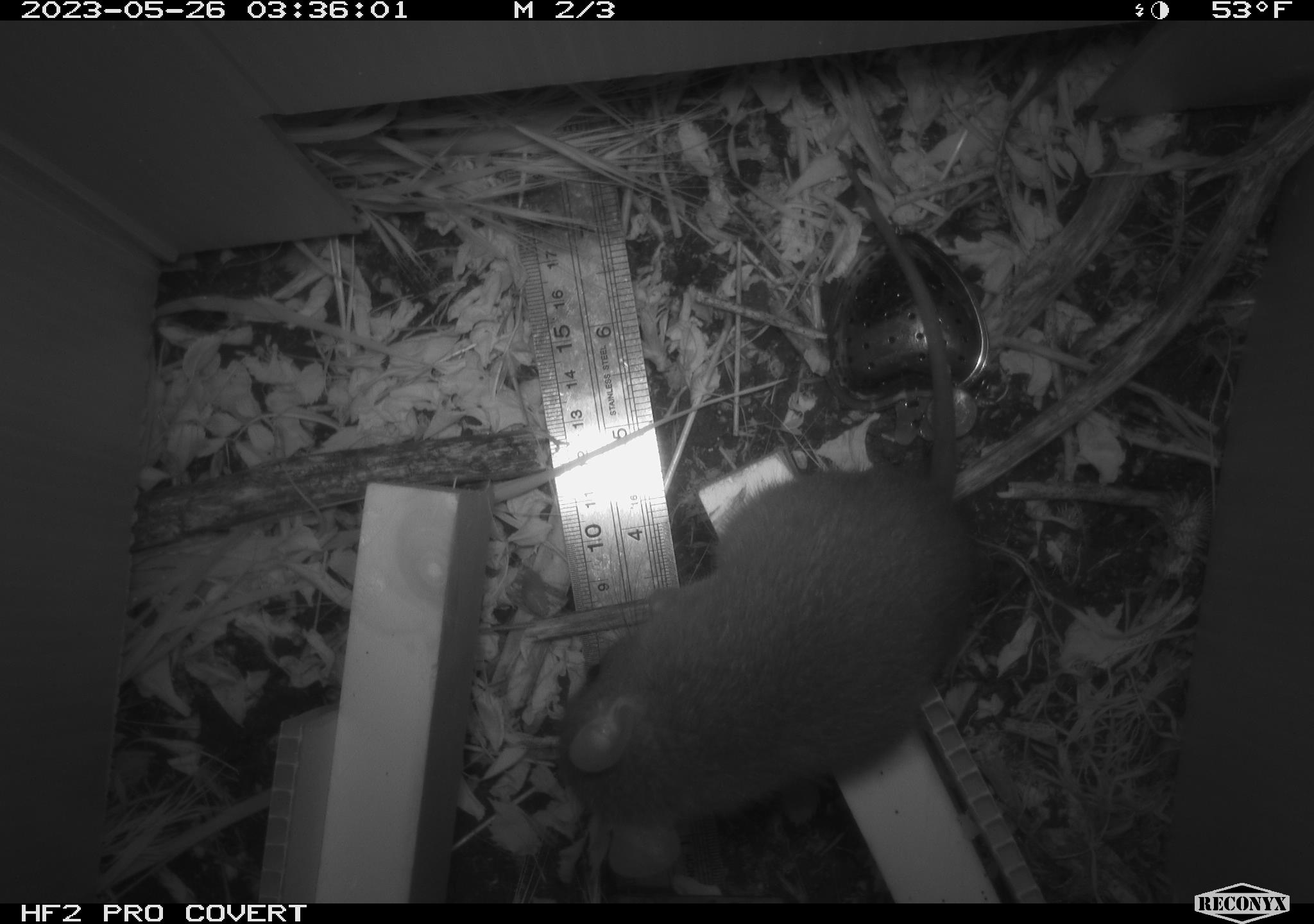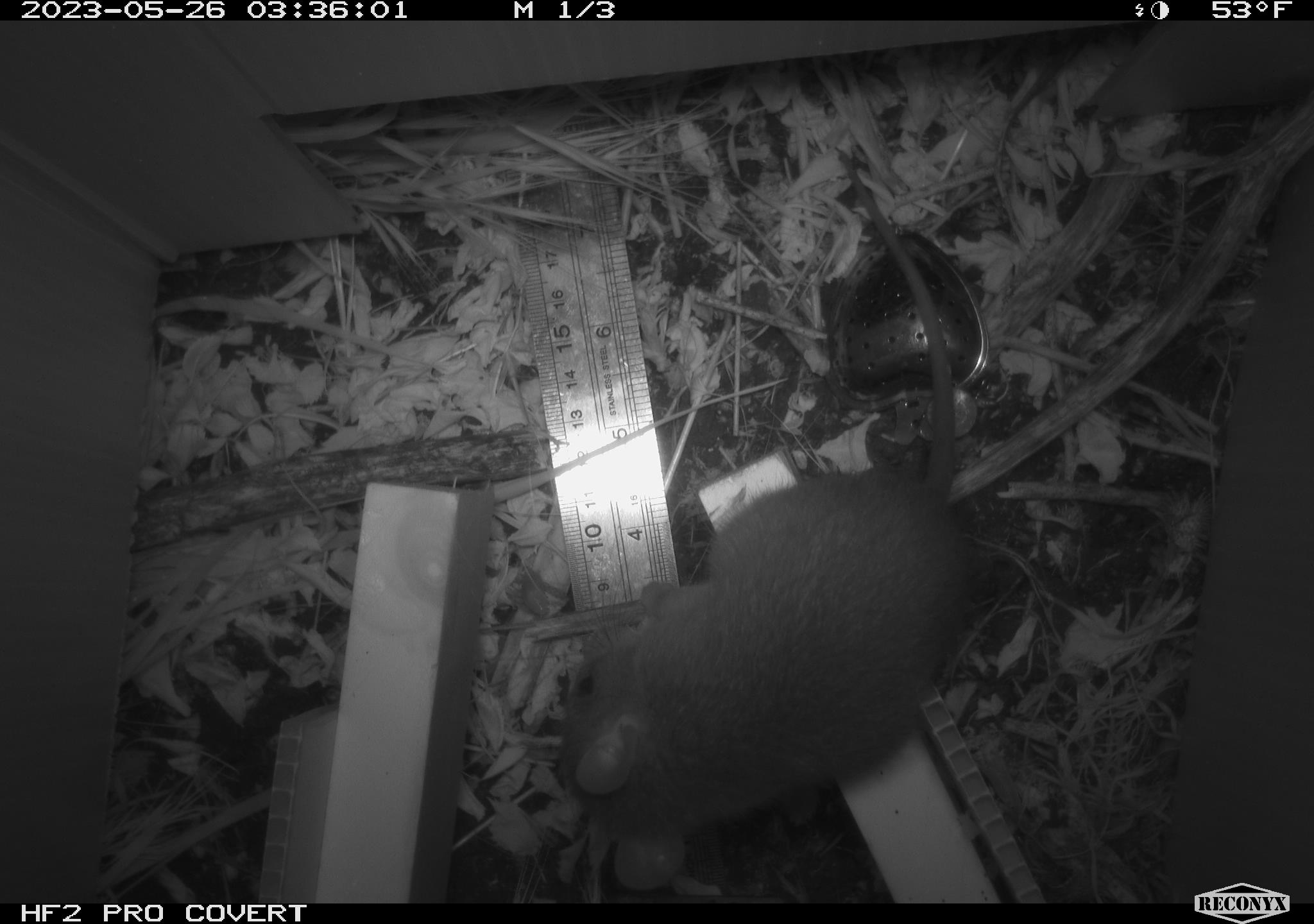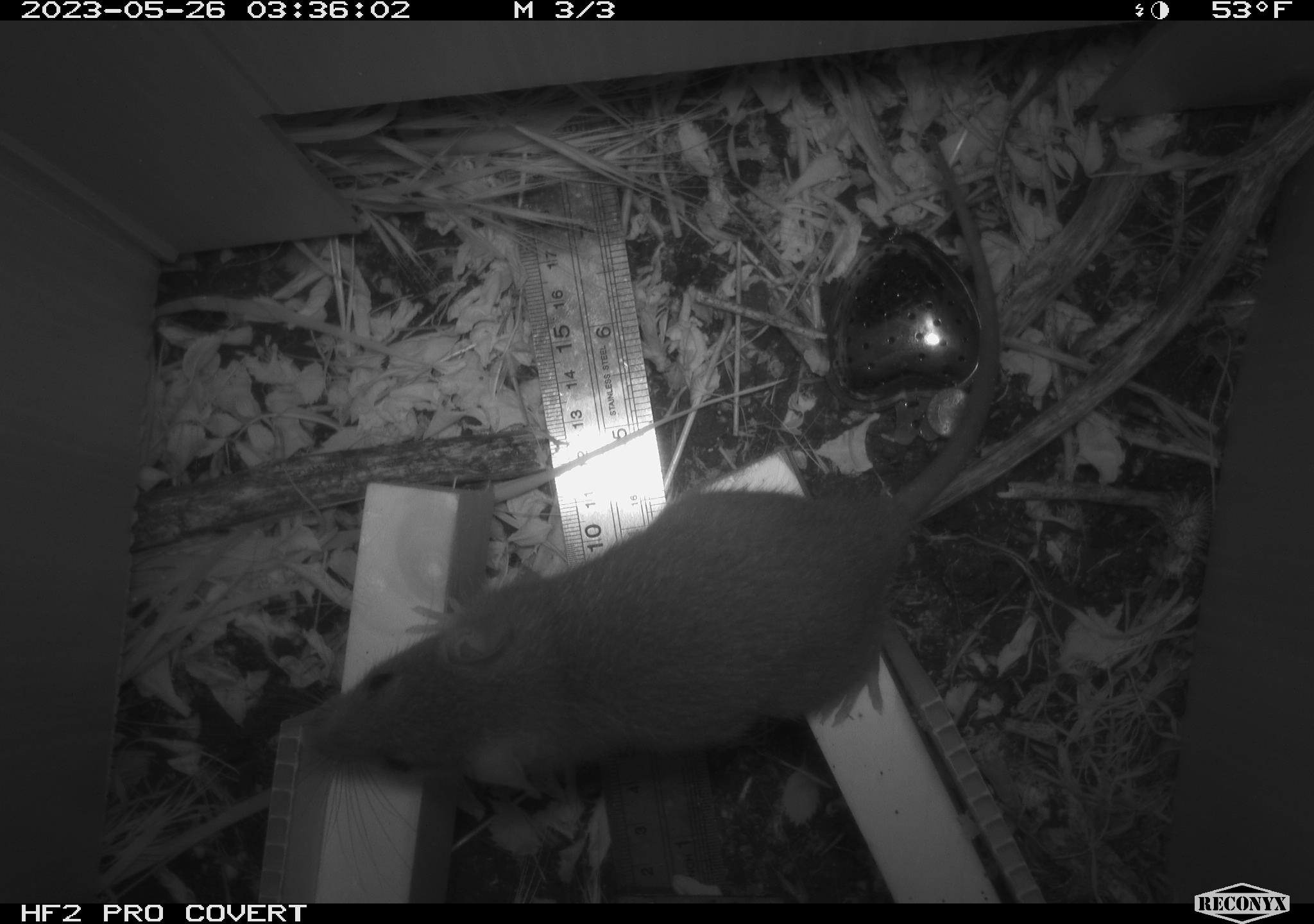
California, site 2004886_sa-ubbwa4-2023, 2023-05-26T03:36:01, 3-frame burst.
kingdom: Animalia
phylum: Chordata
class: Mammalia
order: Rodentia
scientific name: Rodentia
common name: mouse species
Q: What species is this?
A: Mouse species (Rodentia).